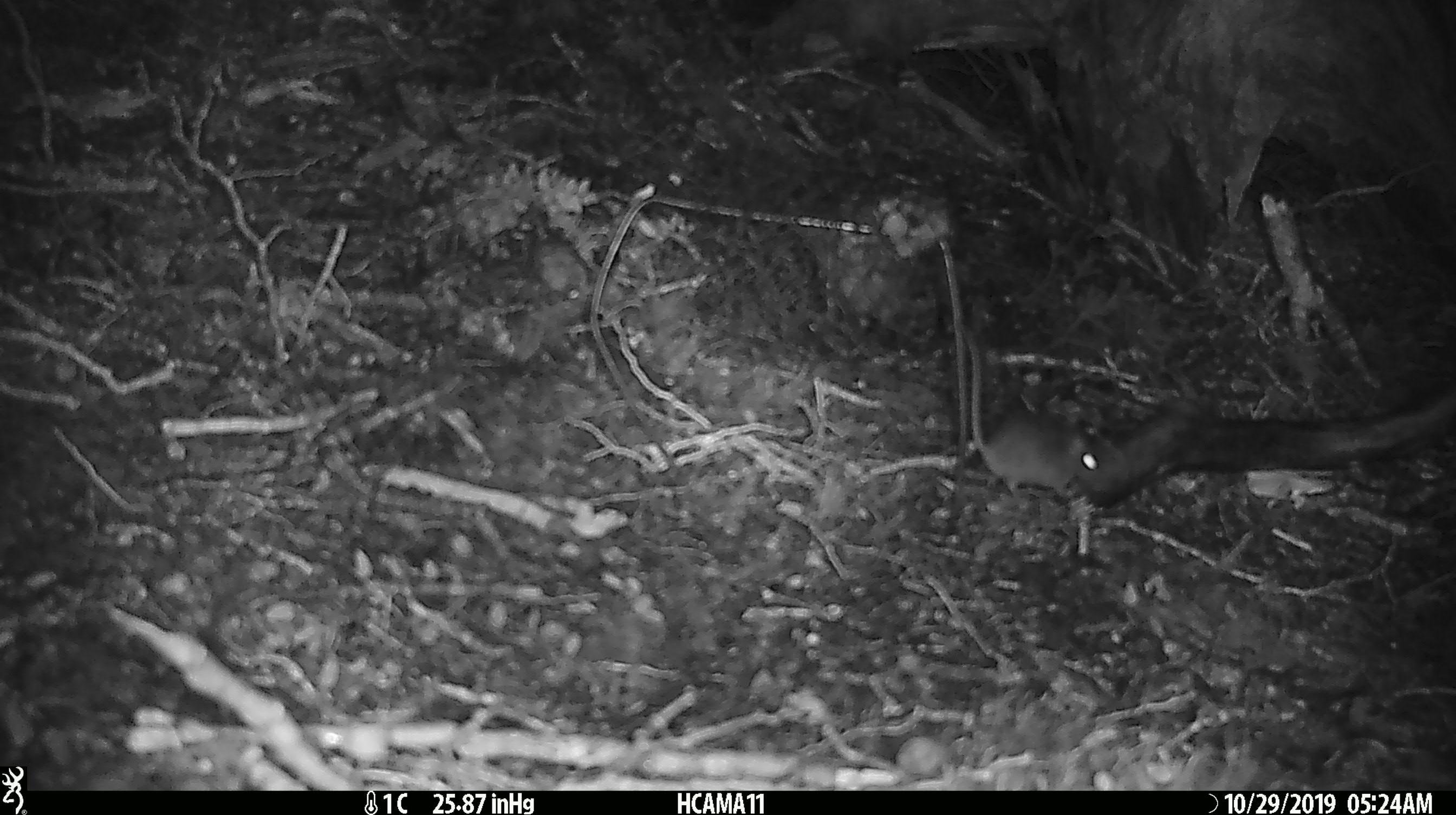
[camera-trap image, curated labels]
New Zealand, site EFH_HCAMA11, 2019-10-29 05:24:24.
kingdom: Animalia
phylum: Chordata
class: Mammalia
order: Rodentia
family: Muridae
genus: Mus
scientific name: Mus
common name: mouse